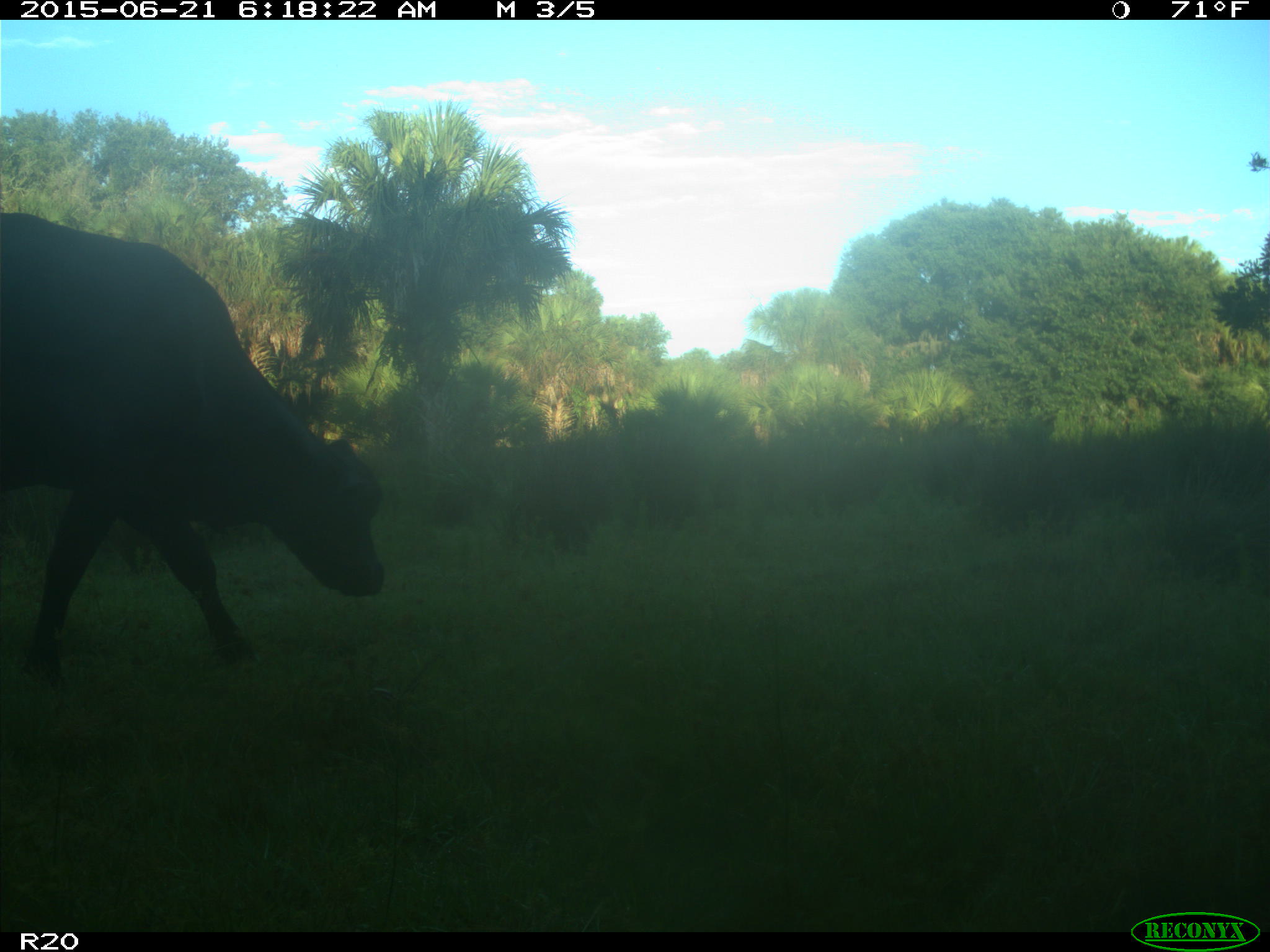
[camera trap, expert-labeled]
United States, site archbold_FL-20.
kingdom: Animalia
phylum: Chordata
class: Mammalia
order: Artiodactyla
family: Bovidae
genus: Bos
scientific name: Bos taurus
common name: domestic cow